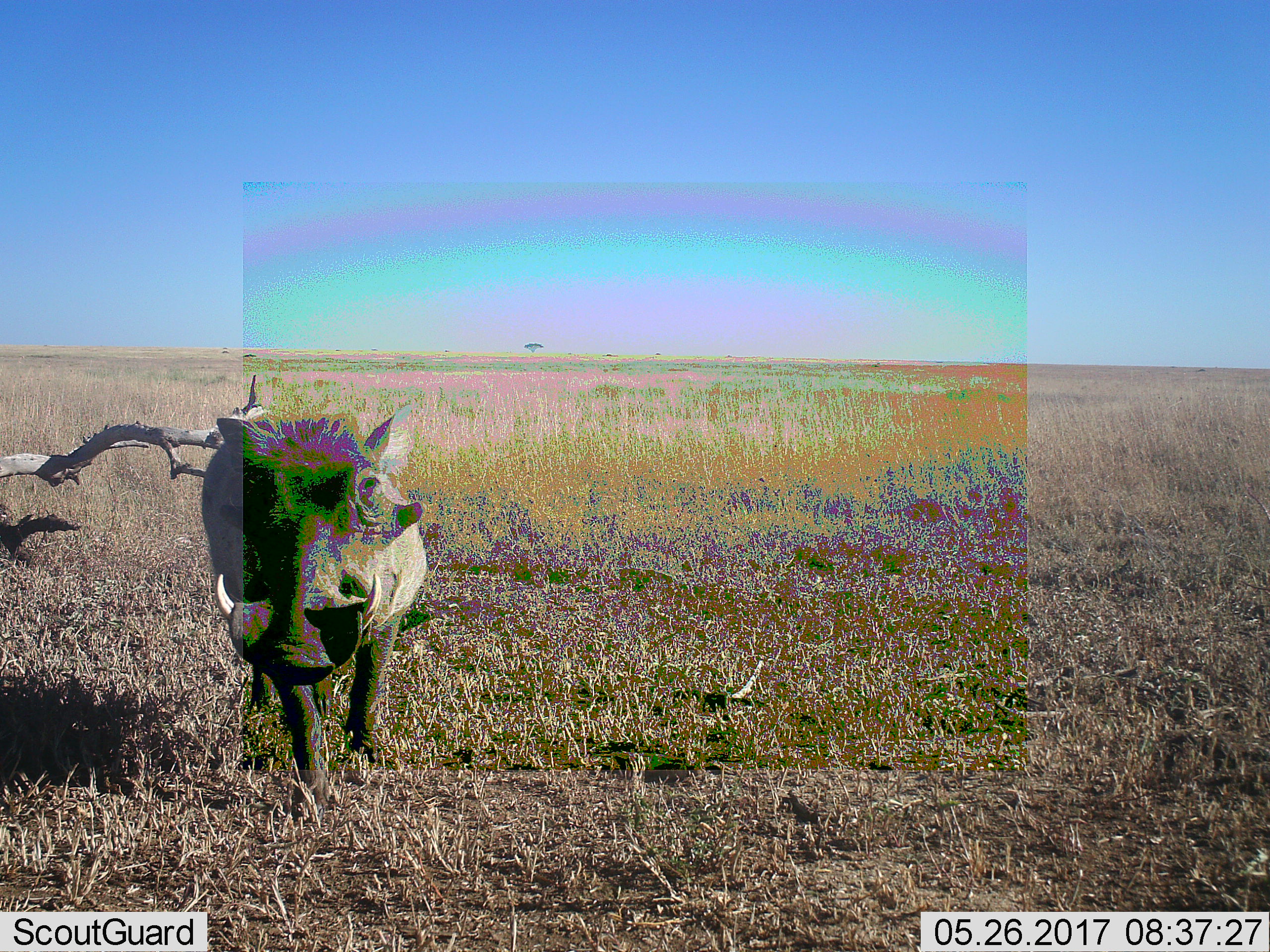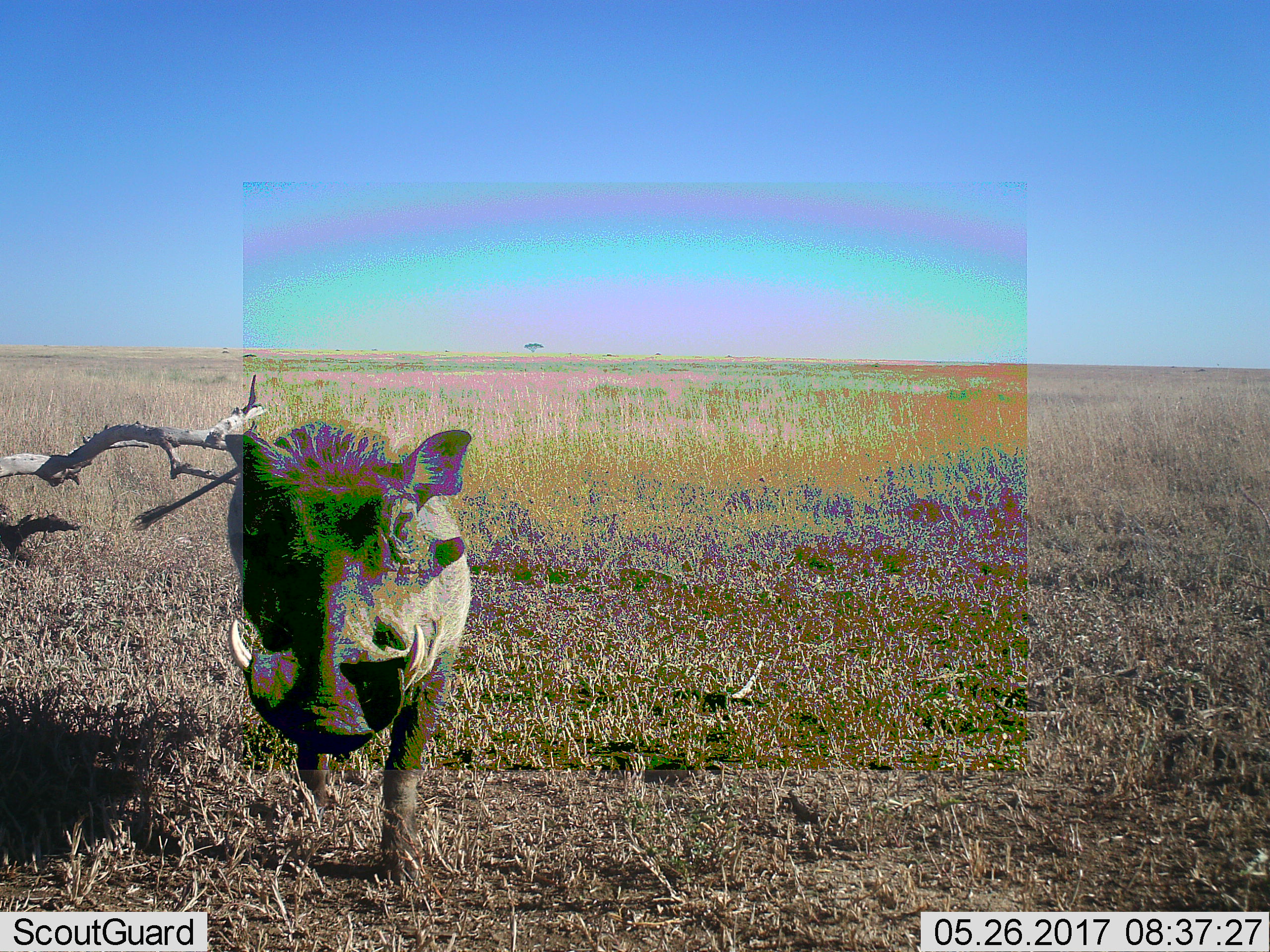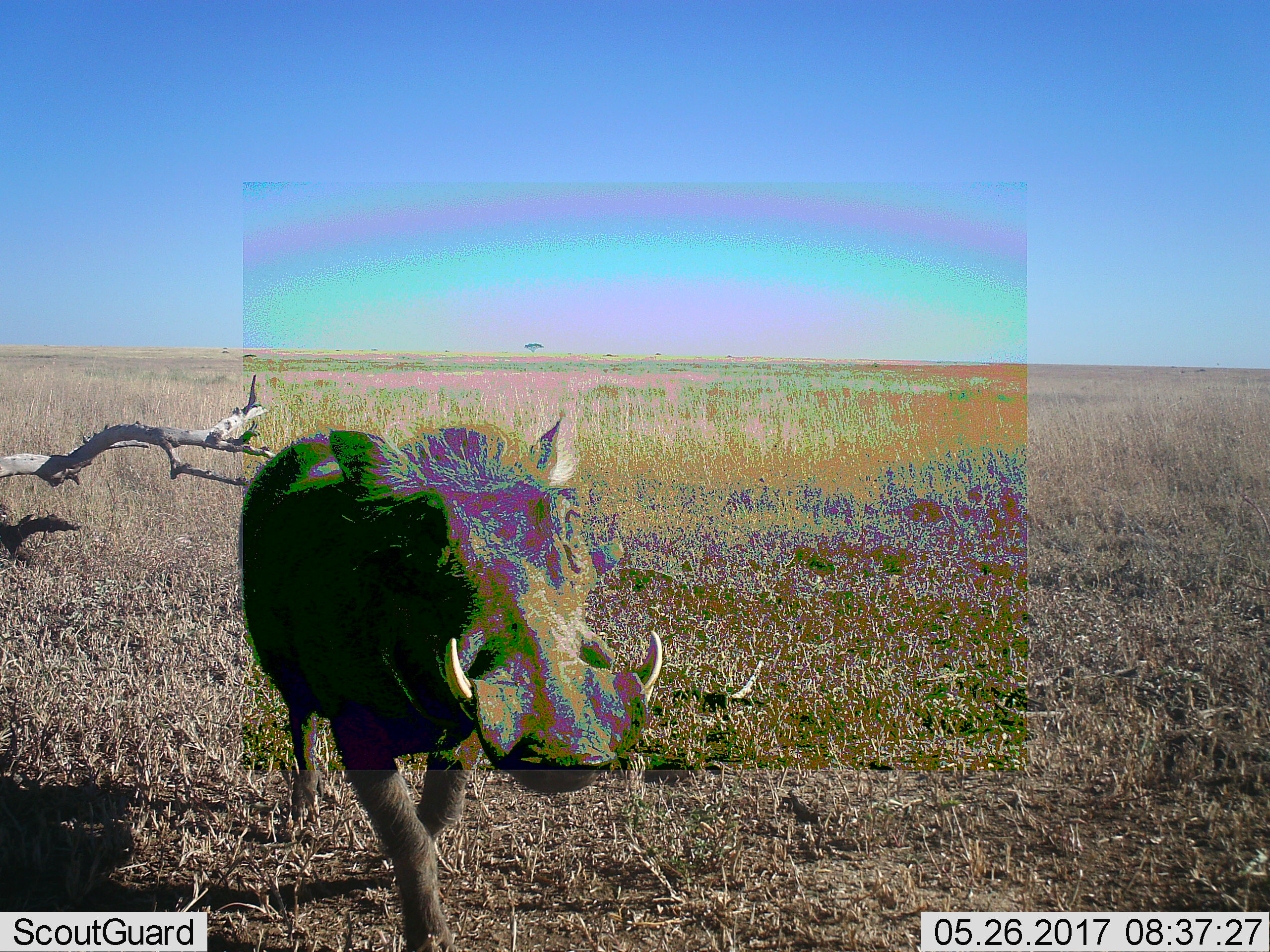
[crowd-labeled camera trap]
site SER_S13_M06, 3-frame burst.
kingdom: Animalia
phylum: Chordata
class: Mammalia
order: Artiodactyla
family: Suidae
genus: Phacochoerus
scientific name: Phacochoerus africanus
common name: warthog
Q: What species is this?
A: Warthog (Phacochoerus africanus).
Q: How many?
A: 1.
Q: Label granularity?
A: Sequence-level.